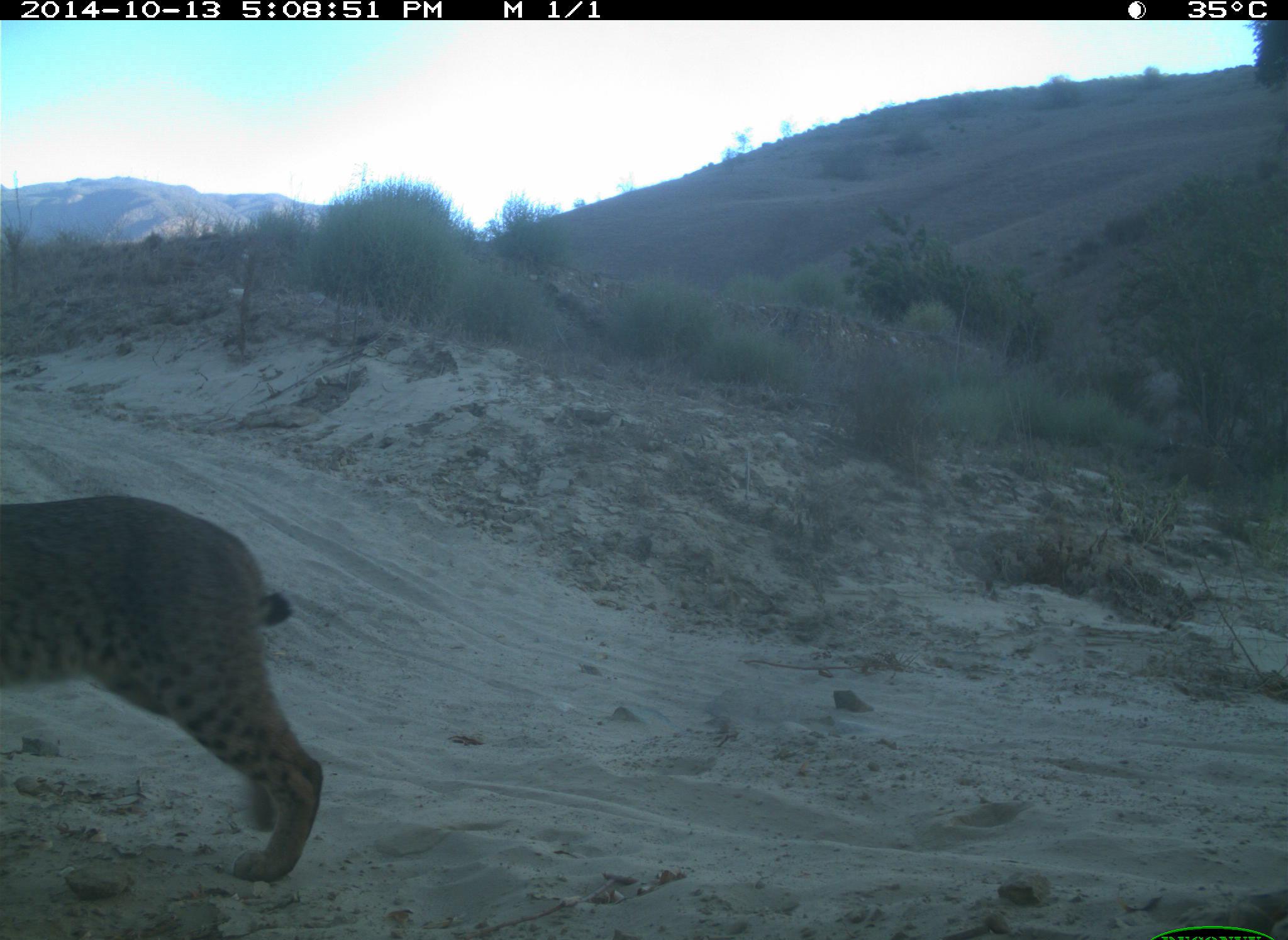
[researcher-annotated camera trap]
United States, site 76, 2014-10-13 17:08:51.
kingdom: Animalia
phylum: Chordata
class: Mammalia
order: Carnivora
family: Felidae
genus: Lynx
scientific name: Lynx rufus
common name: bobcat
Bobcat (Lynx rufus).